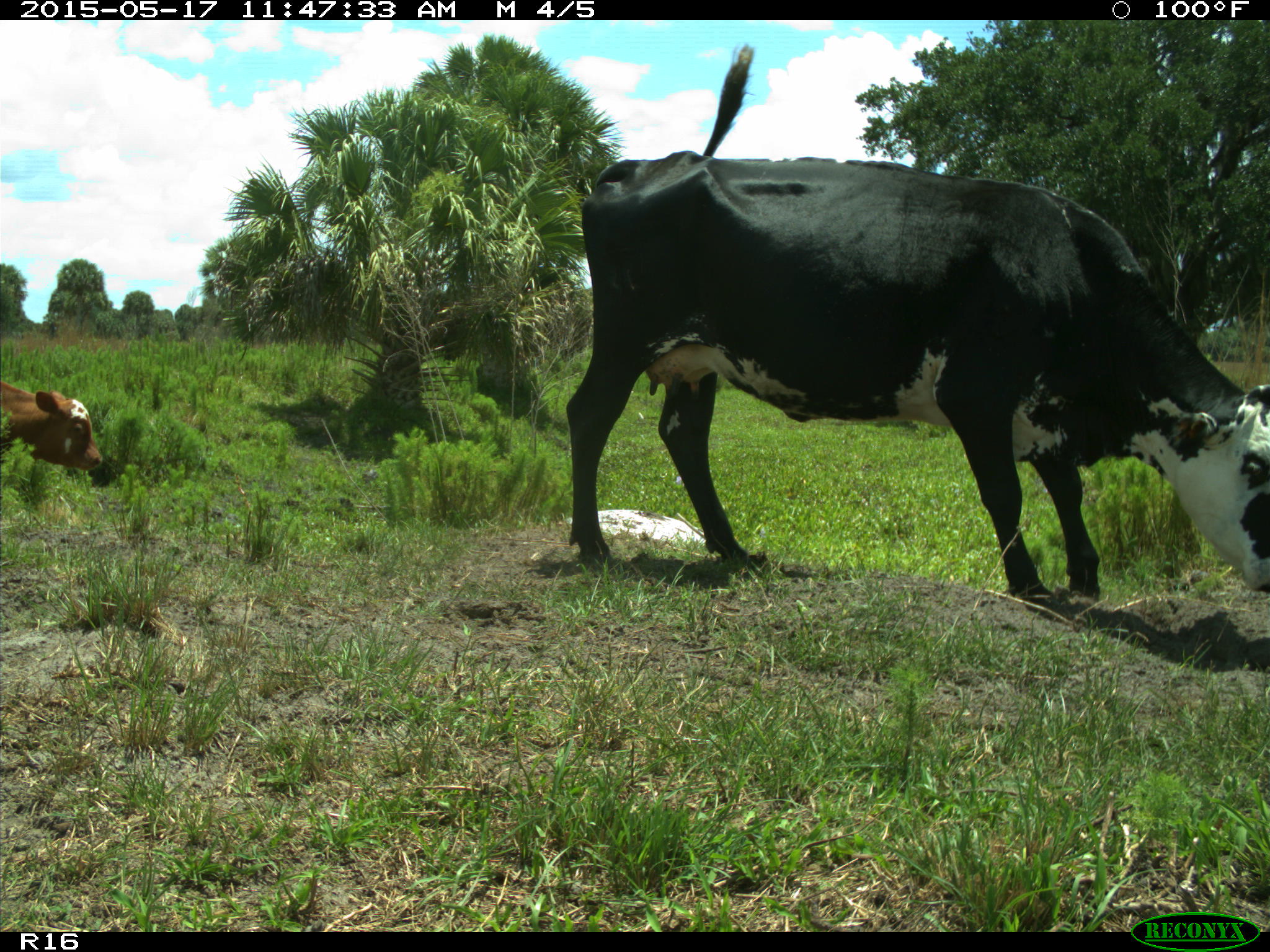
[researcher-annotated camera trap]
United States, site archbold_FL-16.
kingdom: Animalia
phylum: Chordata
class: Mammalia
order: Artiodactyla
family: Bovidae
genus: Bos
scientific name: Bos taurus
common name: domestic cow